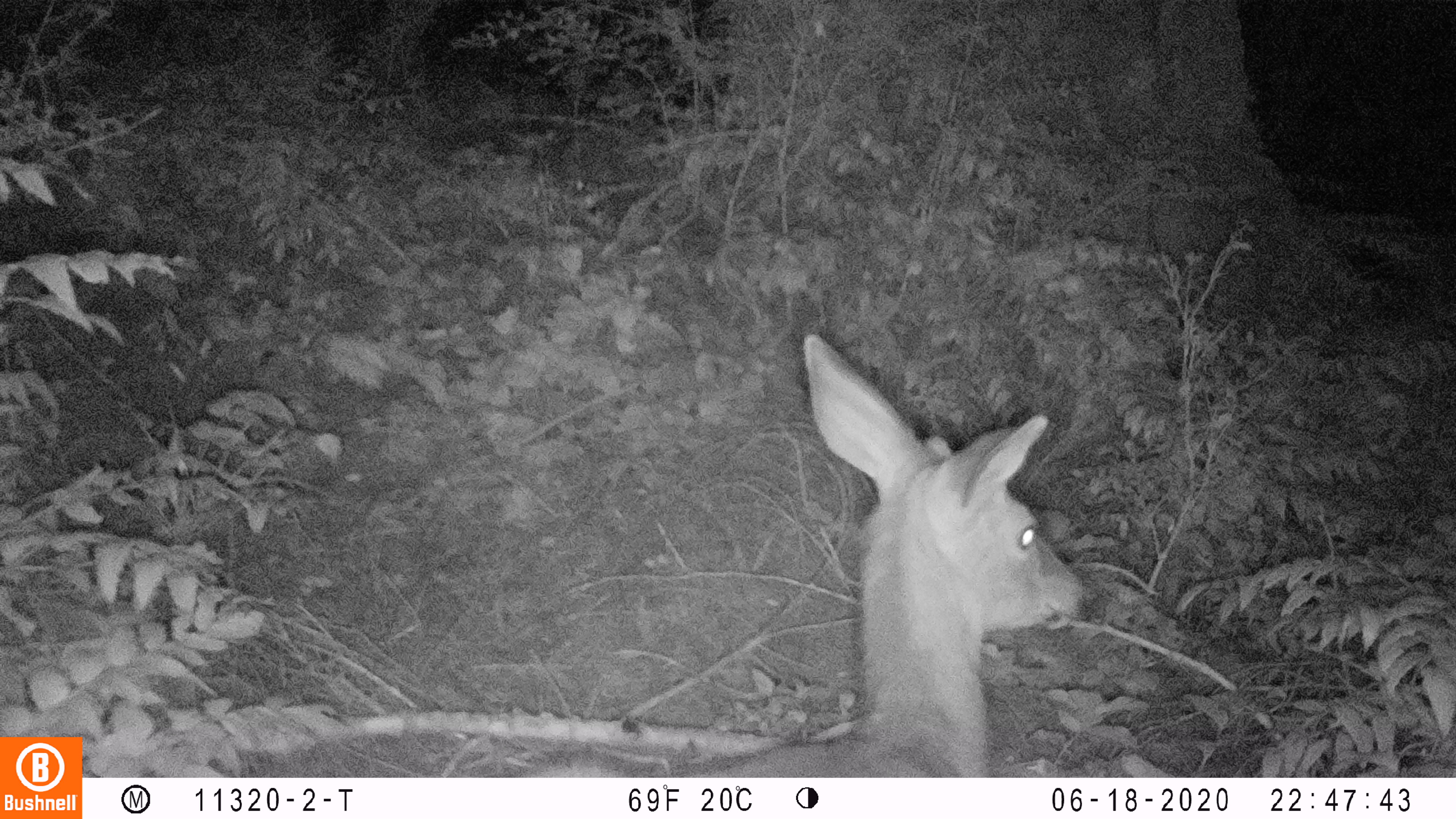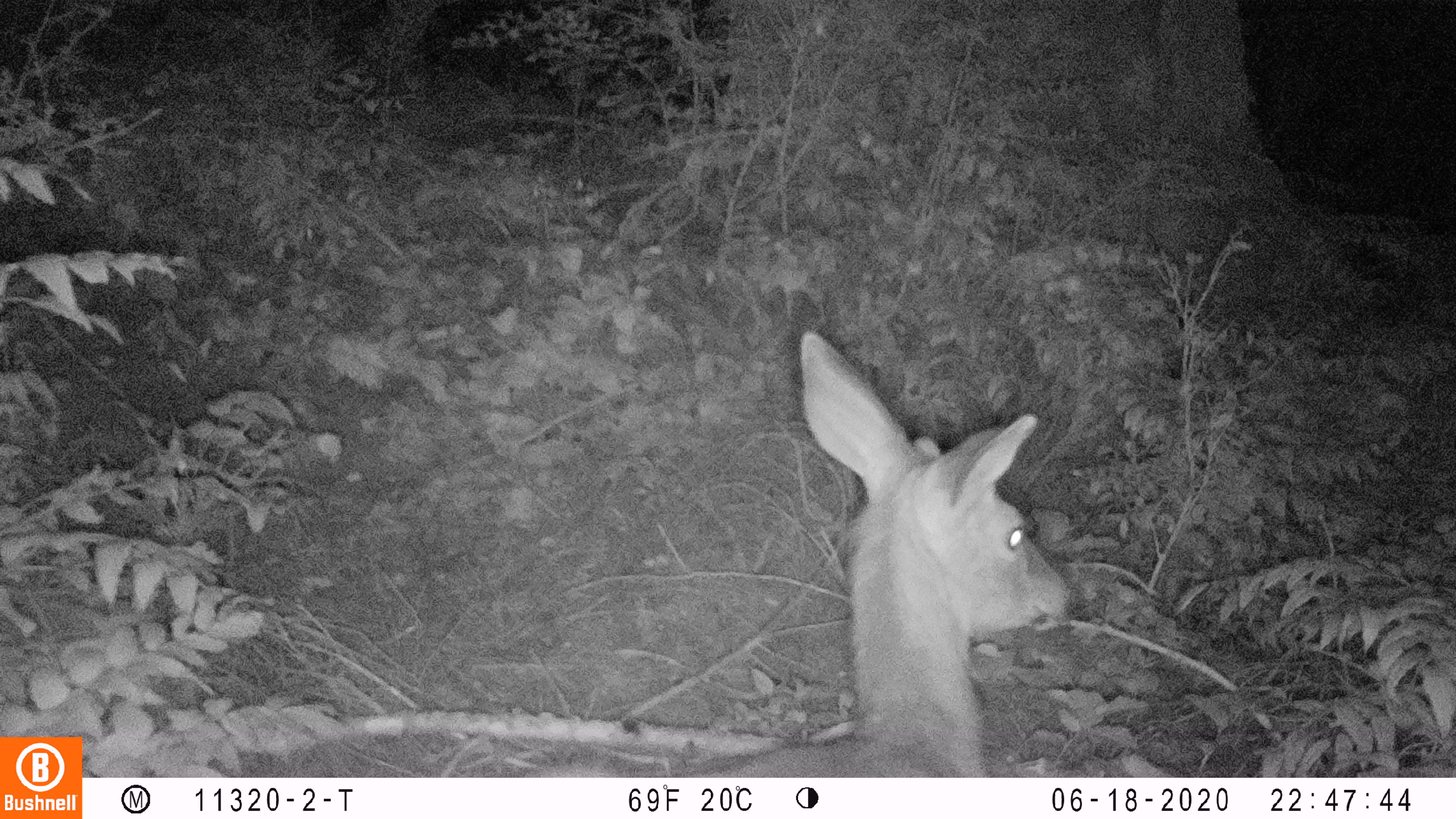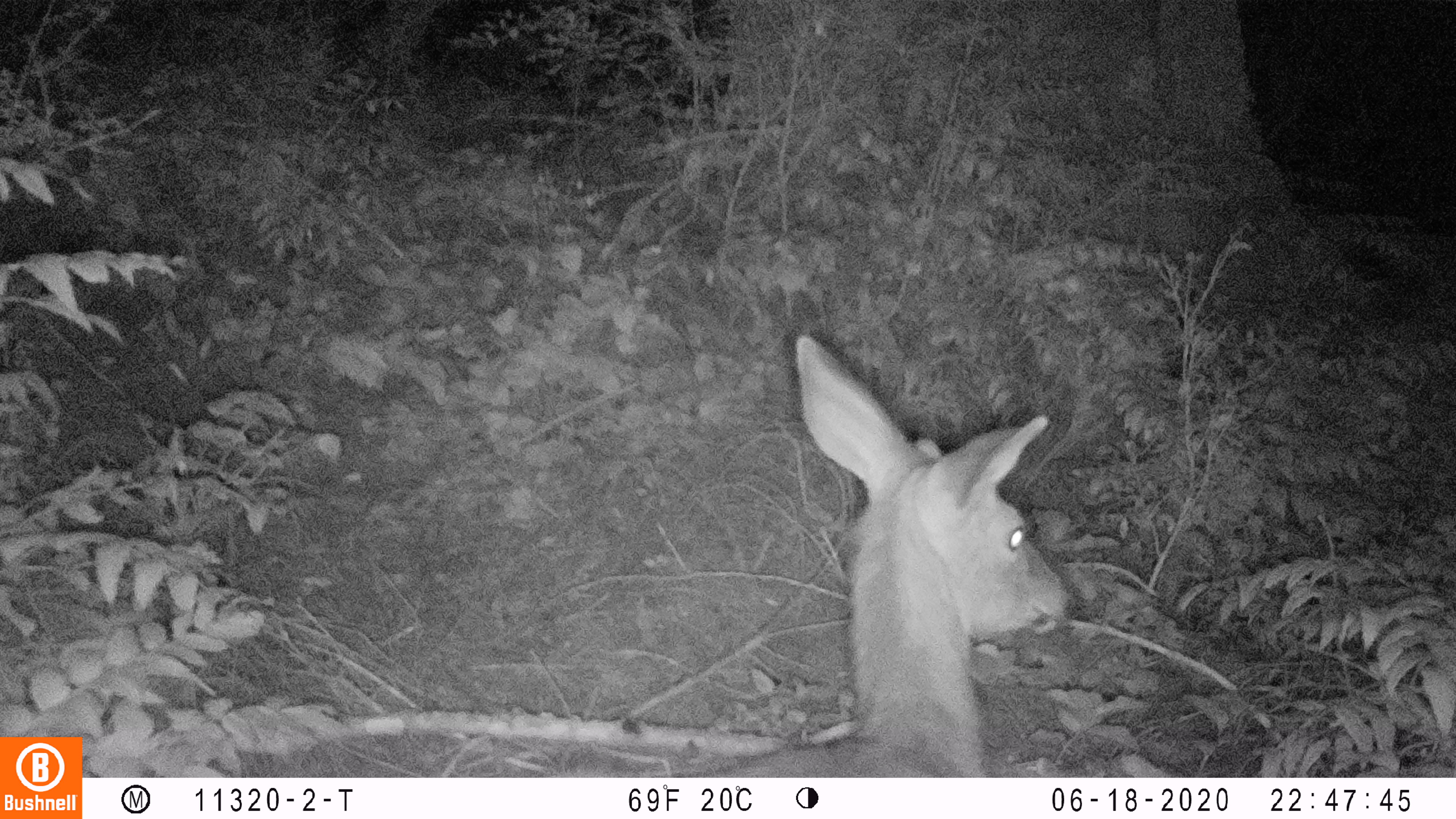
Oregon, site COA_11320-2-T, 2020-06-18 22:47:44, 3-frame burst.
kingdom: Animalia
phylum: Chordata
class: Mammalia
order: Artiodactyla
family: Cervidae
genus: Odocoileus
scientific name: Odocoileus hemionus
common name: black-tailed deer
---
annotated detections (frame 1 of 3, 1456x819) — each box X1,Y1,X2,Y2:
black-tailed deer: 546,325,1106,770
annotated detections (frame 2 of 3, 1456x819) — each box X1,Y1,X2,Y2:
black-tailed deer: 539,323,1094,770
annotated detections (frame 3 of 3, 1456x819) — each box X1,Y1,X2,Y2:
black-tailed deer: 687,325,1087,774